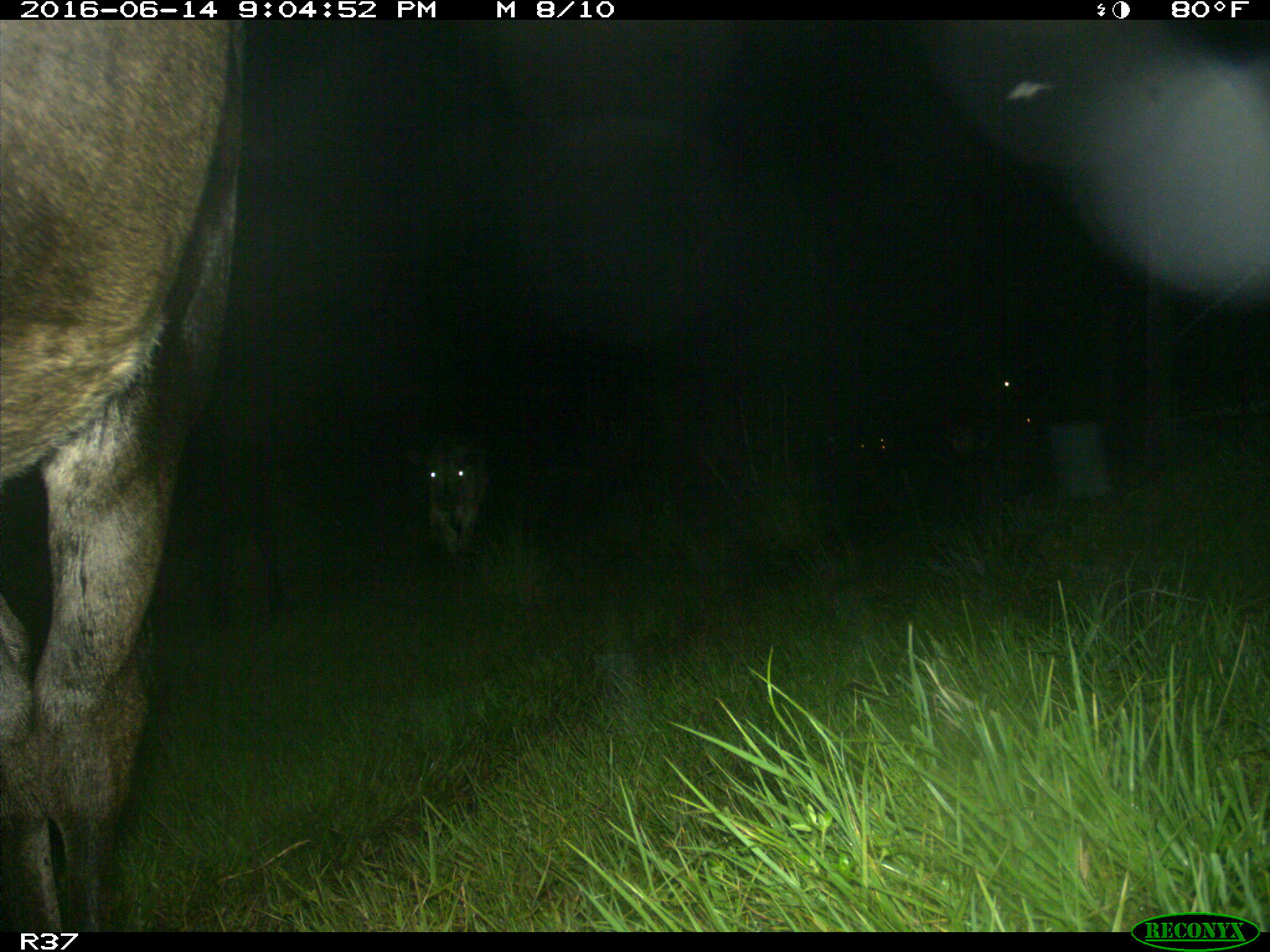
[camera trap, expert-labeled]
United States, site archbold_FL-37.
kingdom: Animalia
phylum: Chordata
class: Mammalia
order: Artiodactyla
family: Bovidae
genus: Bos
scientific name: Bos taurus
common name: domestic cow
Bos taurus (domestic cow).